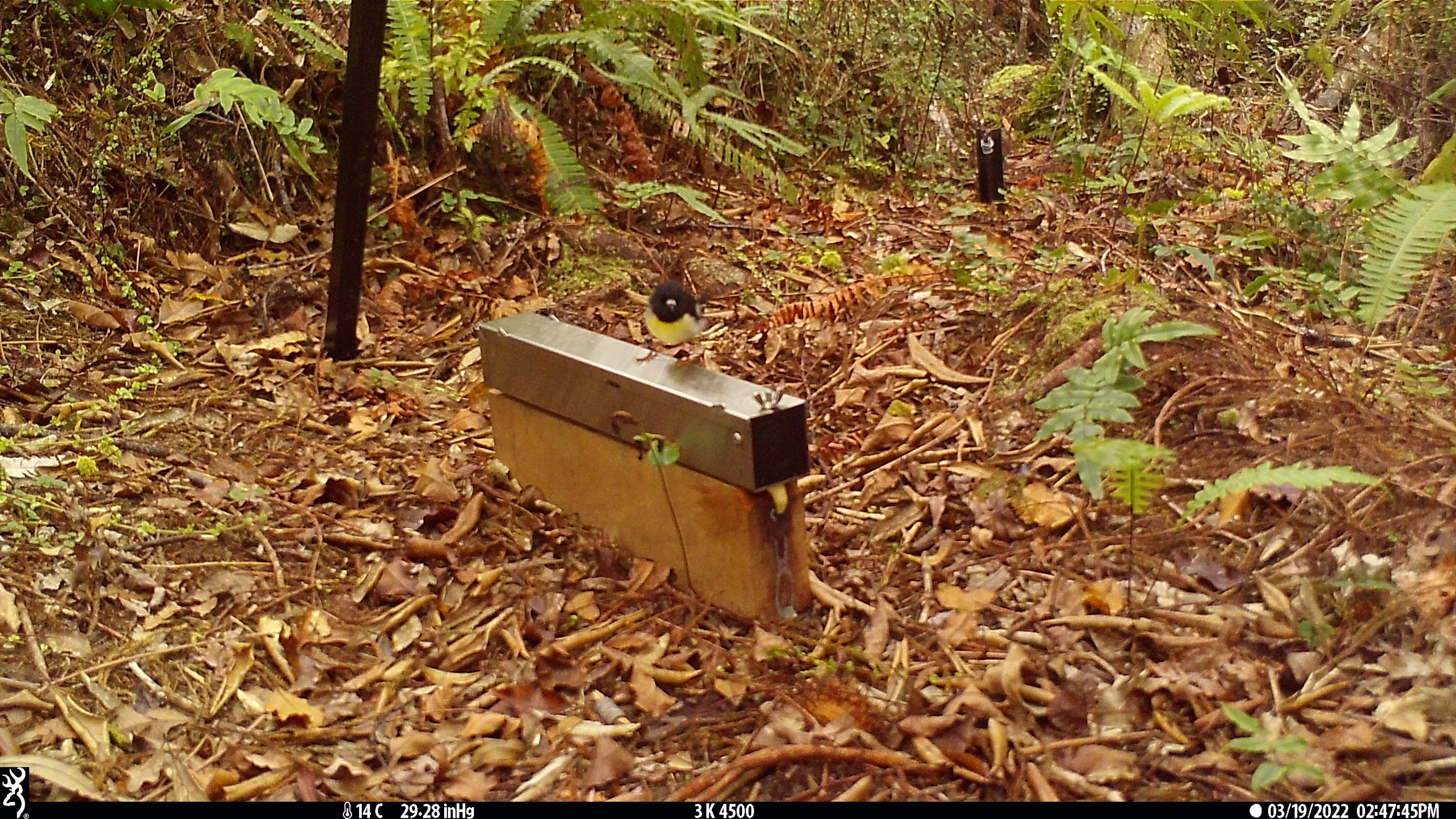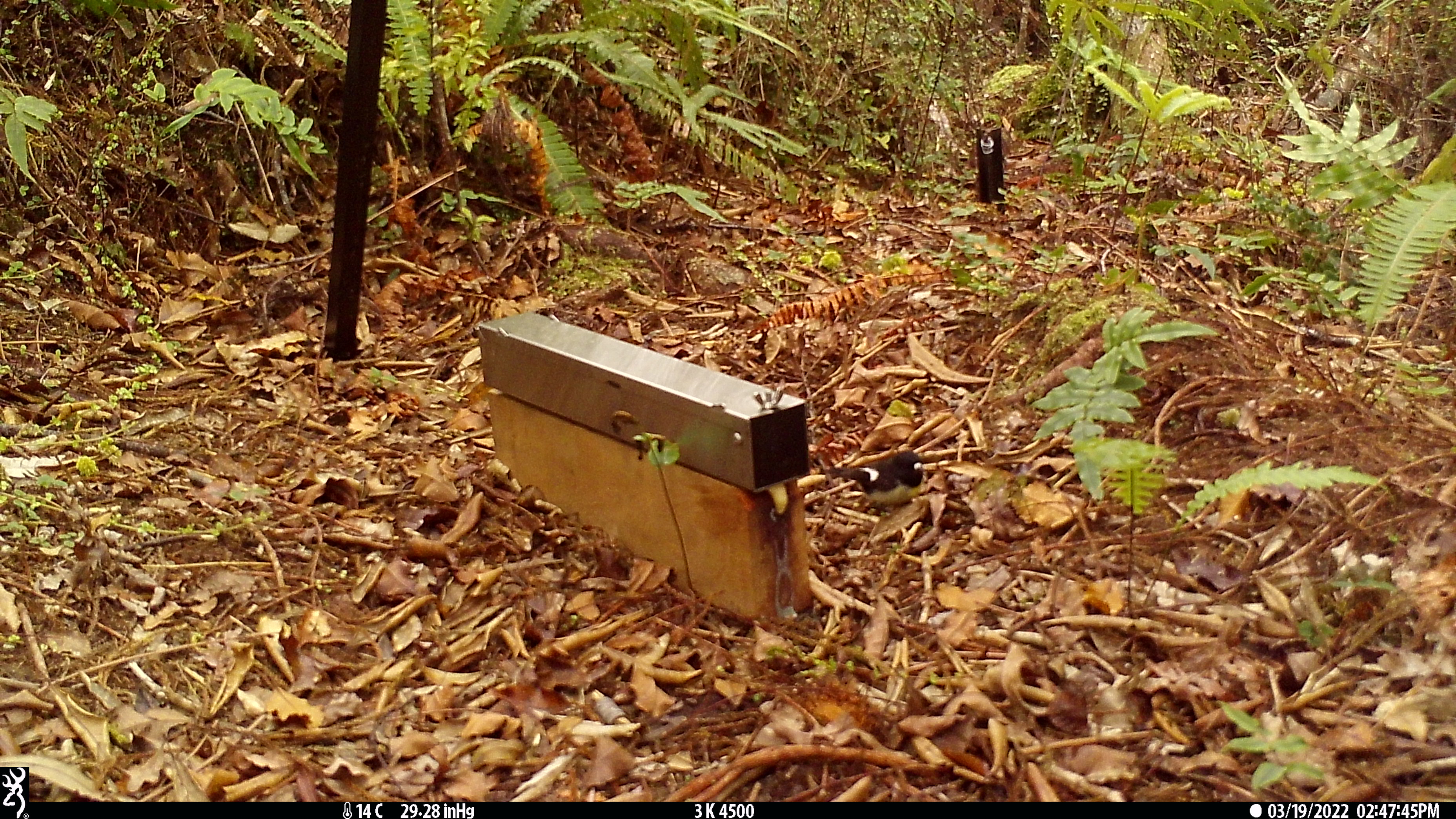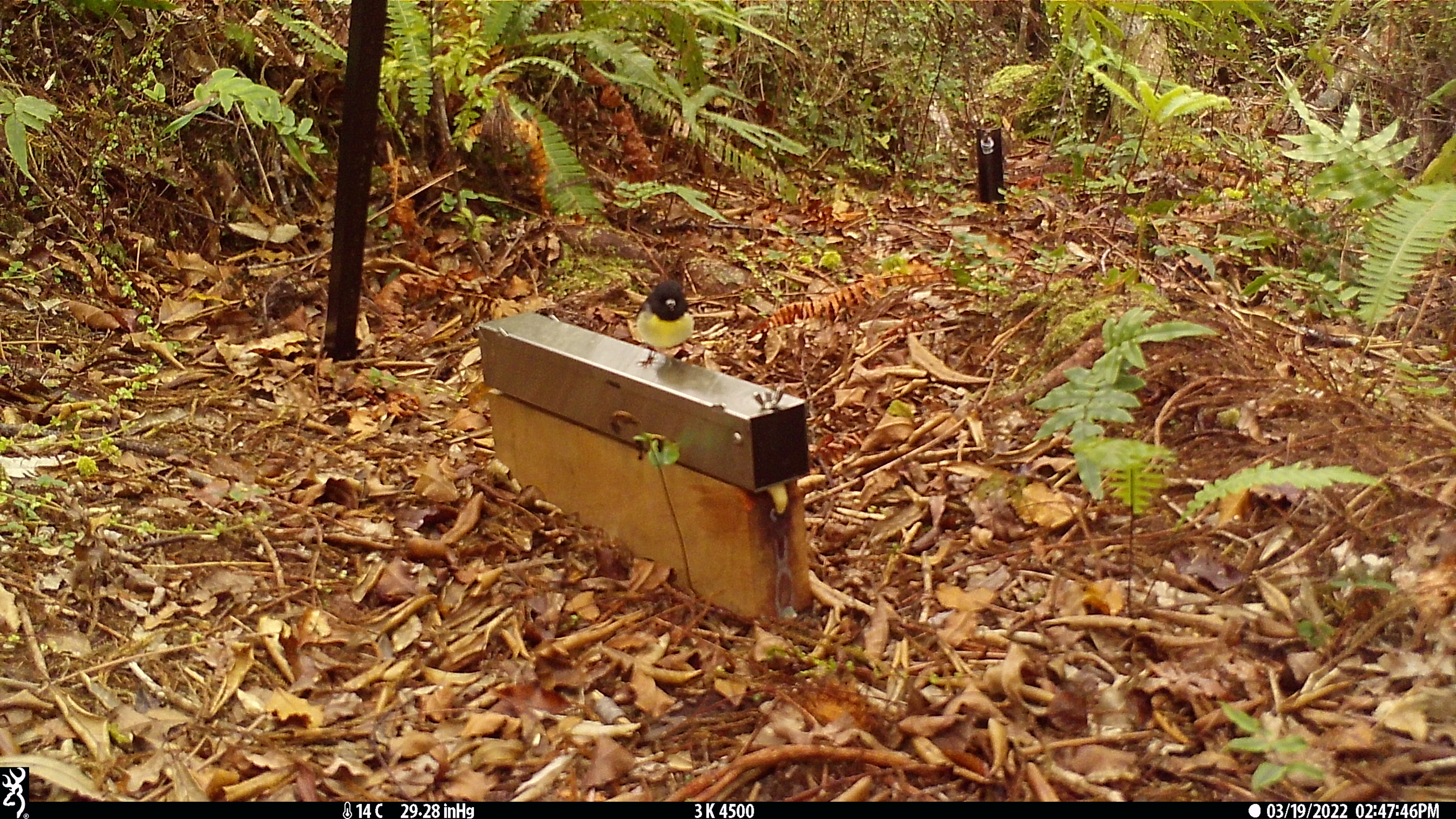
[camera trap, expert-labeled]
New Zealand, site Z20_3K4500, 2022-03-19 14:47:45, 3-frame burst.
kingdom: Animalia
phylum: Chordata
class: Aves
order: Passeriformes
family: Petroicidae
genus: Petroica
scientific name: Petroica macrocephala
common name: tomtit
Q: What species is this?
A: Tomtit (Petroica macrocephala).